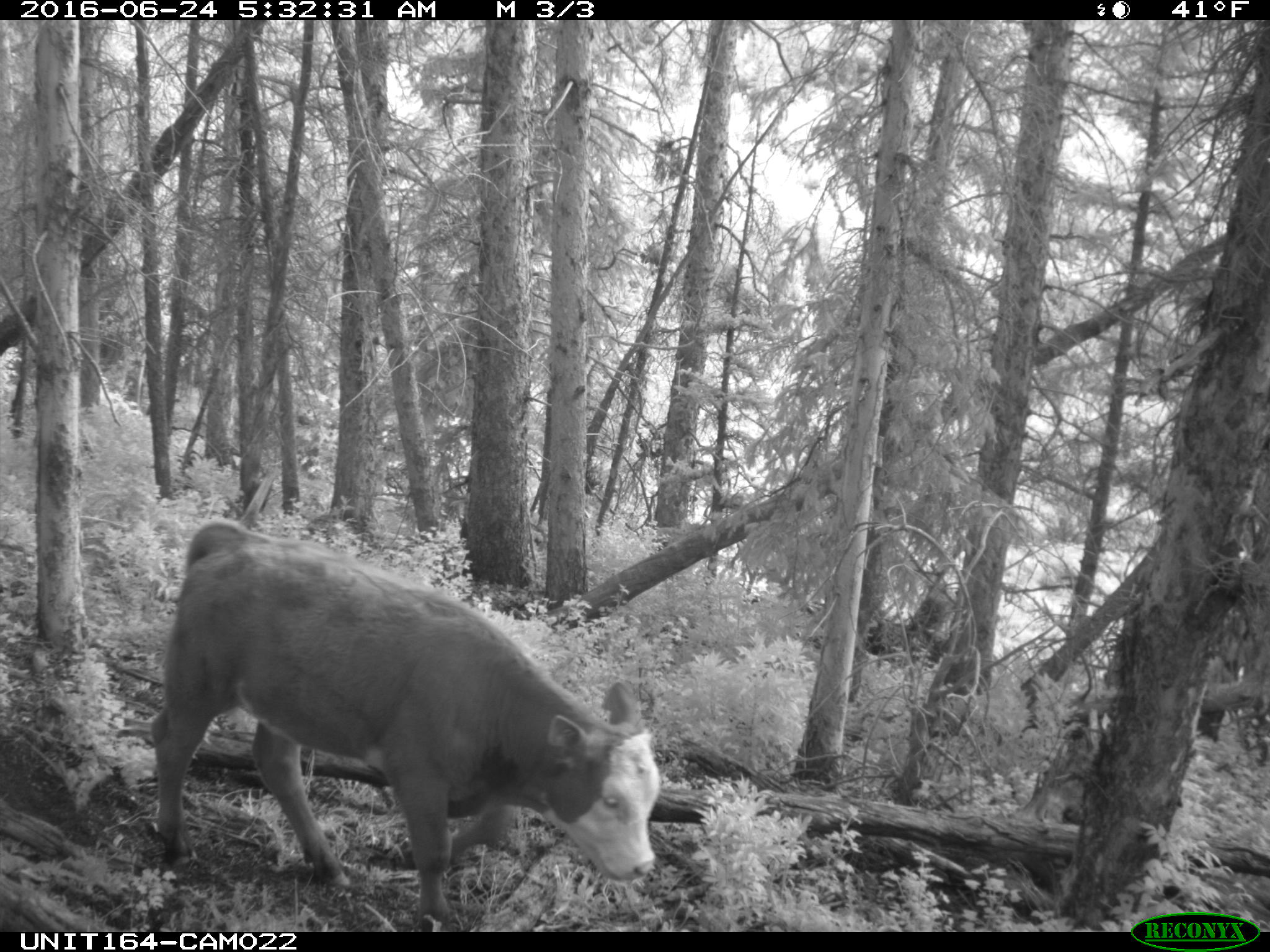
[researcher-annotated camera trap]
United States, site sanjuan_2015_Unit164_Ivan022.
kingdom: Animalia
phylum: Chordata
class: Mammalia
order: Artiodactyla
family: Bovidae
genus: Bos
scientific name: Bos taurus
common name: domestic cow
Bos taurus (domestic cow).